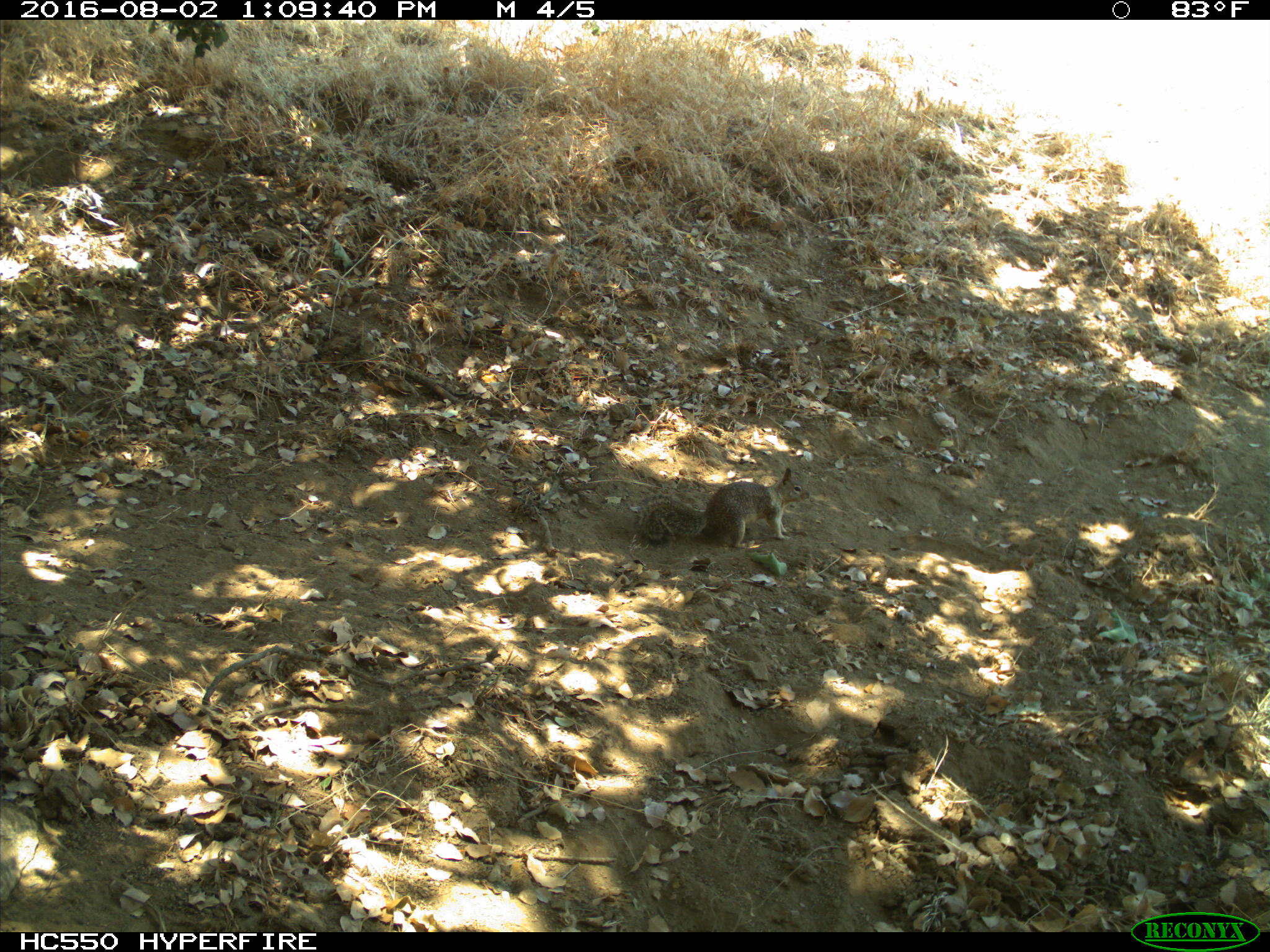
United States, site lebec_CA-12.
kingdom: Animalia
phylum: Chordata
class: Mammalia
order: Rodentia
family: Sciuridae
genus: Otospermophilus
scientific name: Otospermophilus beecheyi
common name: california ground squirrel